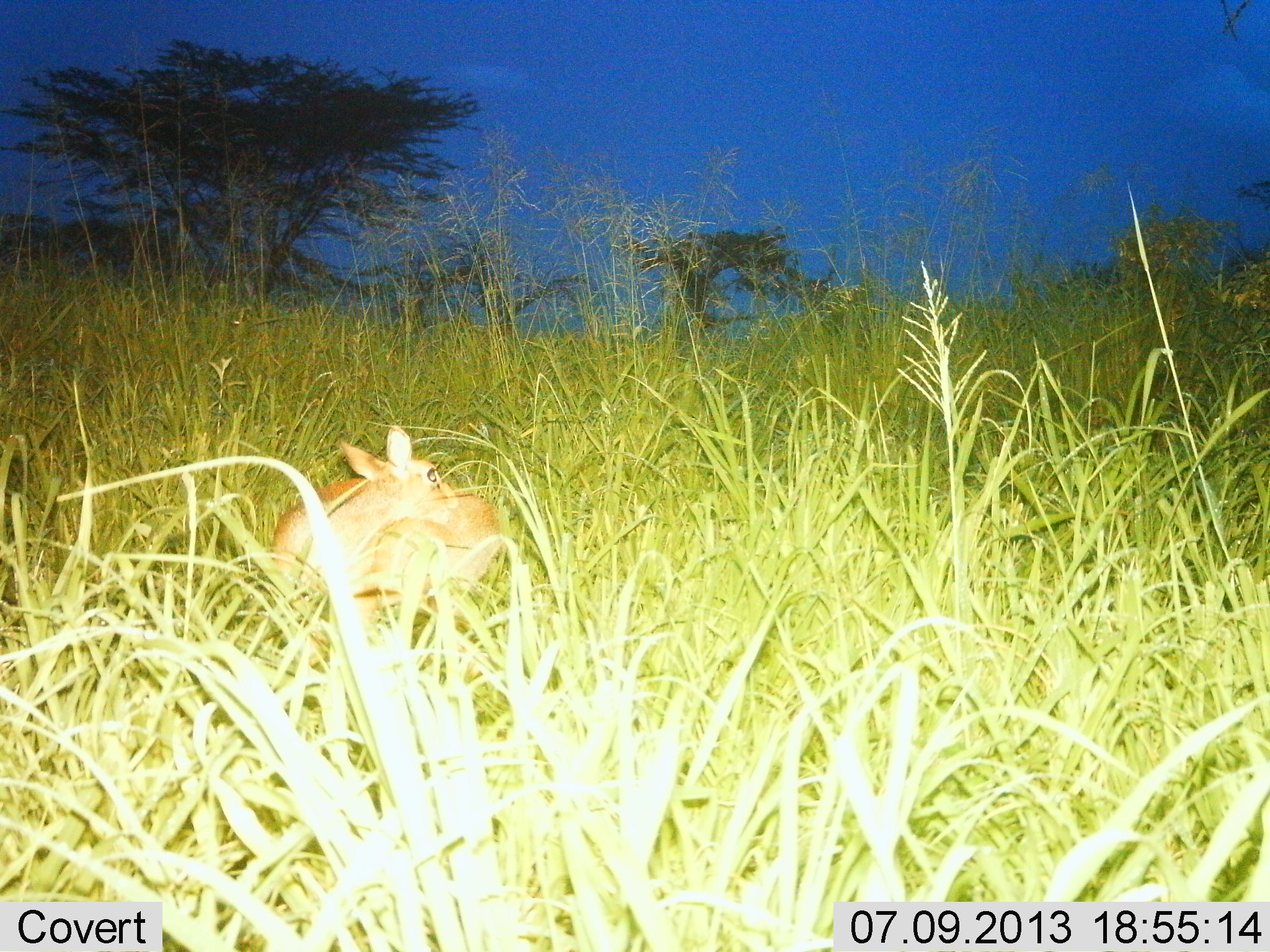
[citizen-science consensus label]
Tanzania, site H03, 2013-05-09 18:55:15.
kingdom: Animalia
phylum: Chordata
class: Mammalia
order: Artiodactyla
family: Bovidae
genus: Madoqua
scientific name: Madoqua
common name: dikdik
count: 1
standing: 40%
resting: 60%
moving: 0%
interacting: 0%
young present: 10%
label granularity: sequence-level